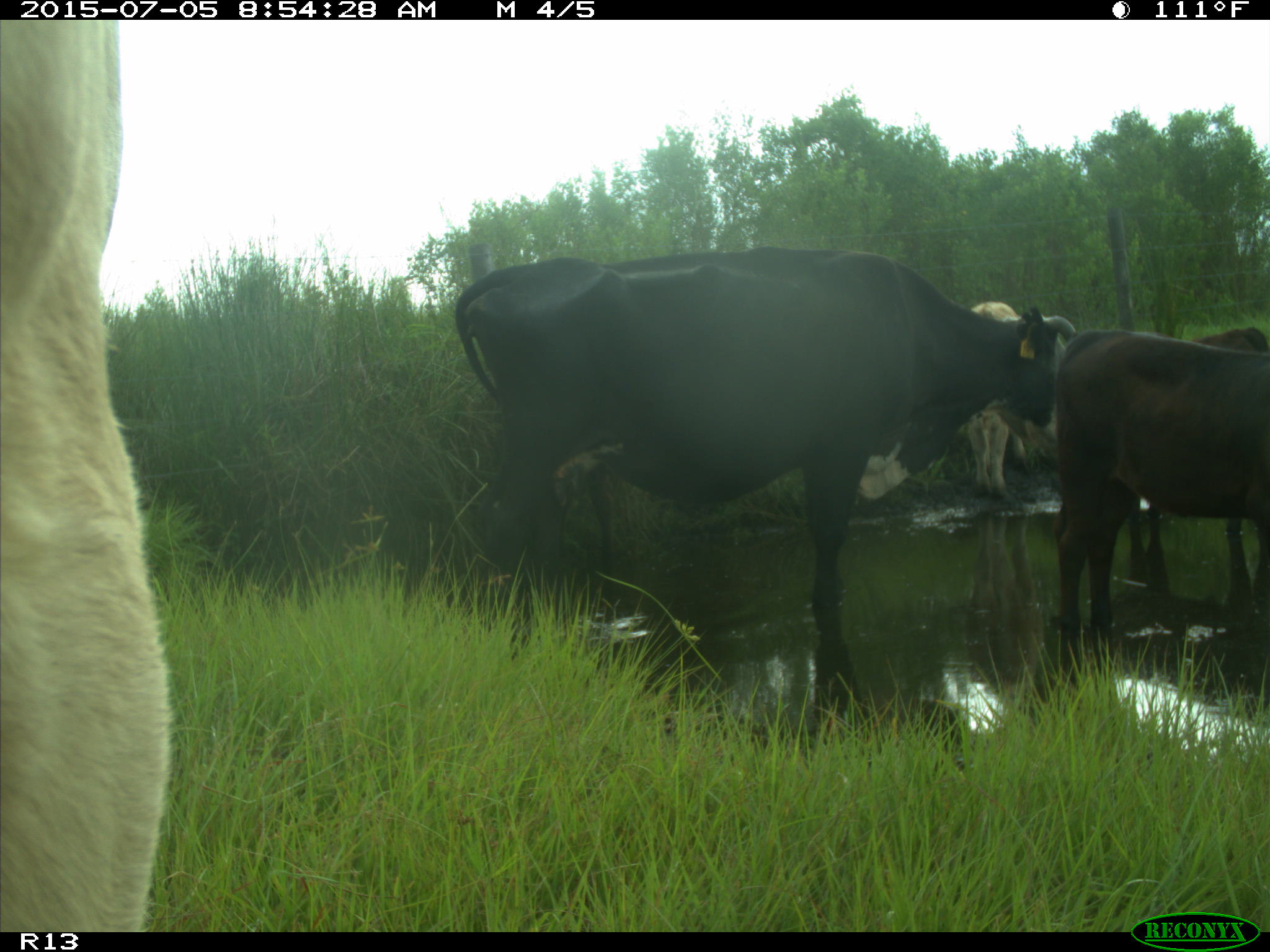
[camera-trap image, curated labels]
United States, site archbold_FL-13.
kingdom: Animalia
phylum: Chordata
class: Mammalia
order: Artiodactyla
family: Bovidae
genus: Bos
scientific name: Bos taurus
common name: domestic cow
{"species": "Bos taurus (domestic cow)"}